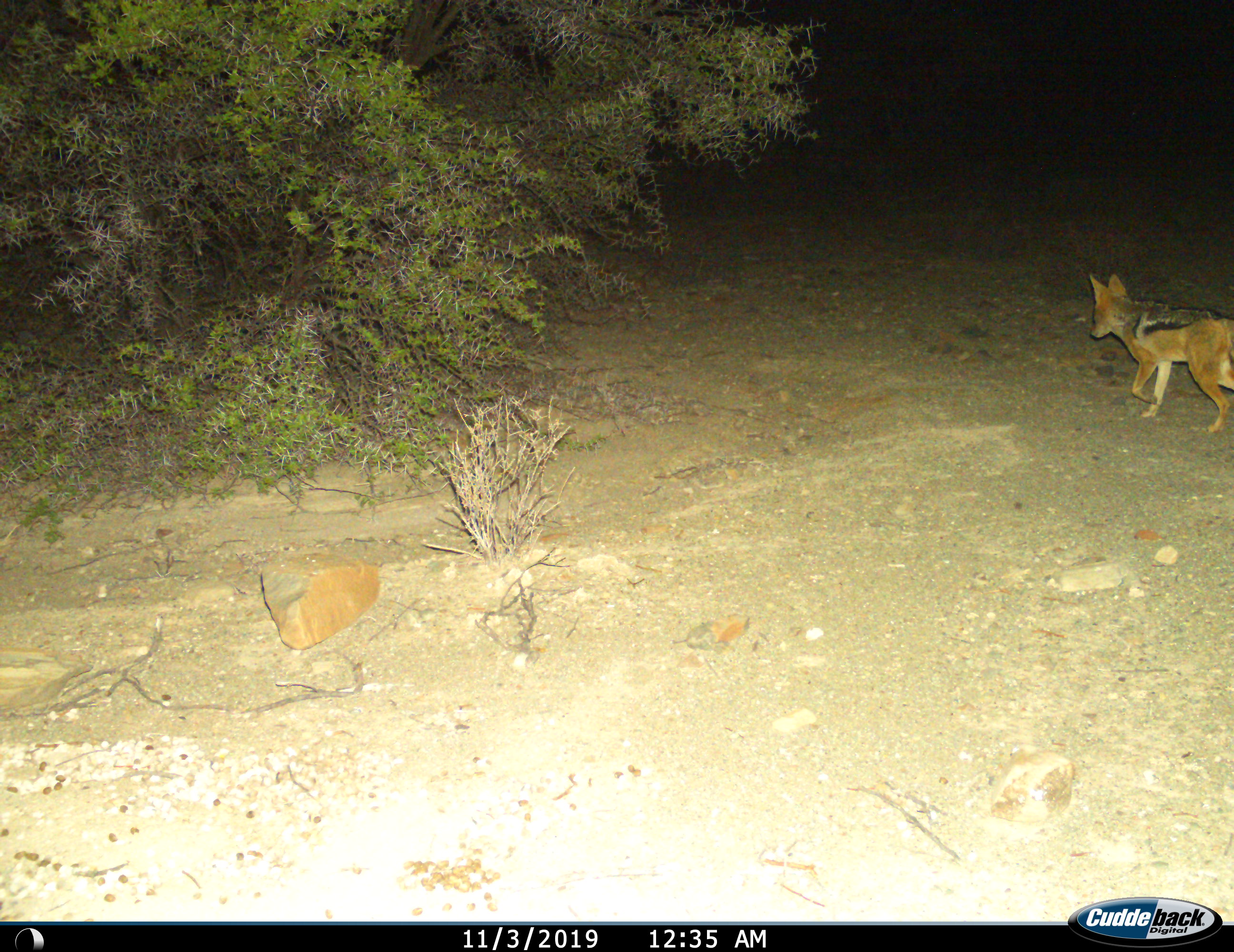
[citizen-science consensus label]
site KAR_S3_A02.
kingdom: Animalia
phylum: Chordata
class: Mammalia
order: Carnivora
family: Canidae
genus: Lupulella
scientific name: Lupulella mesomelas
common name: black-backed jackal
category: jackalblackbacked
Jackalblackbacked (black-backed jackal) (Lupulella mesomelas), count 1. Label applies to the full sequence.